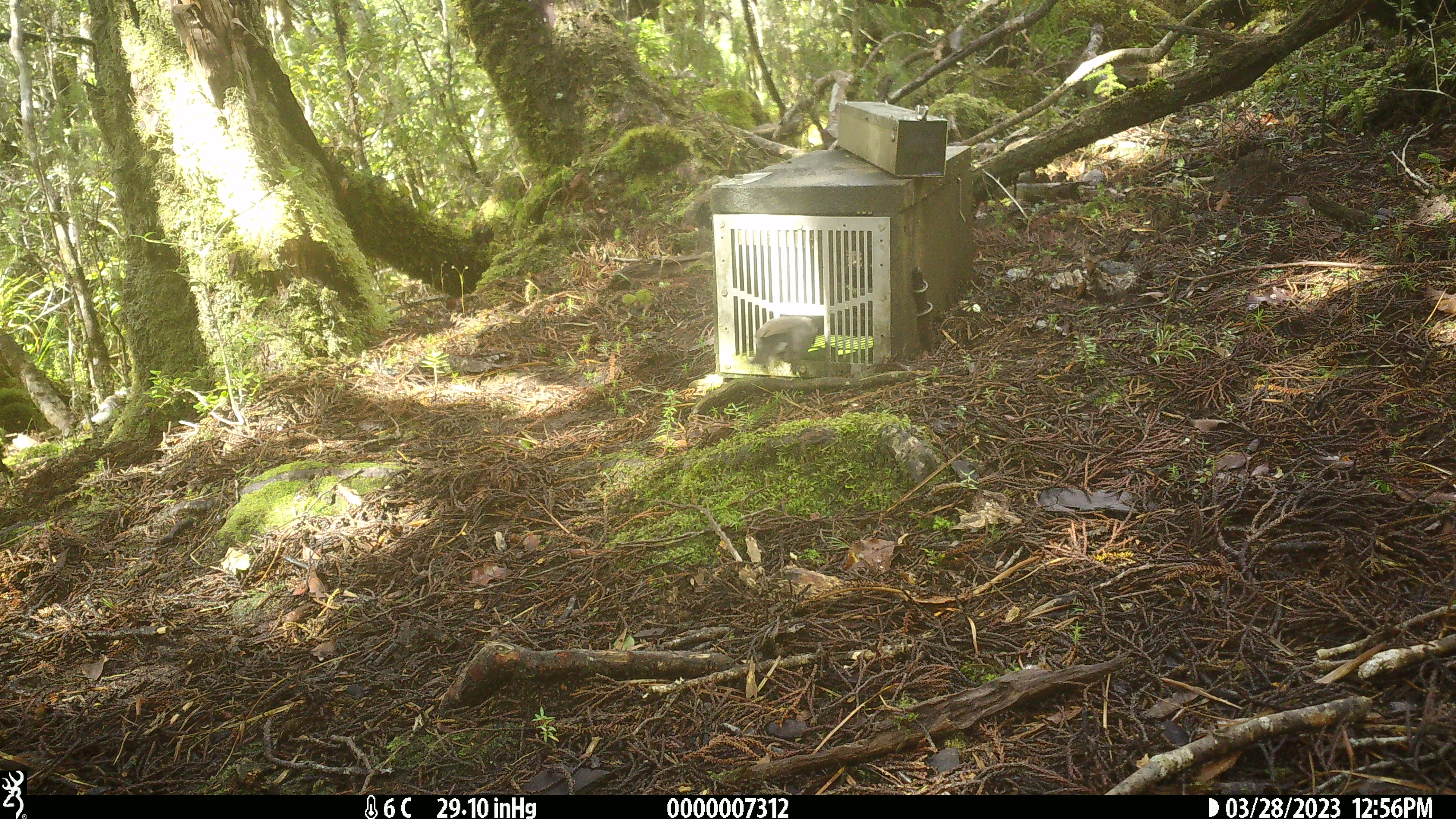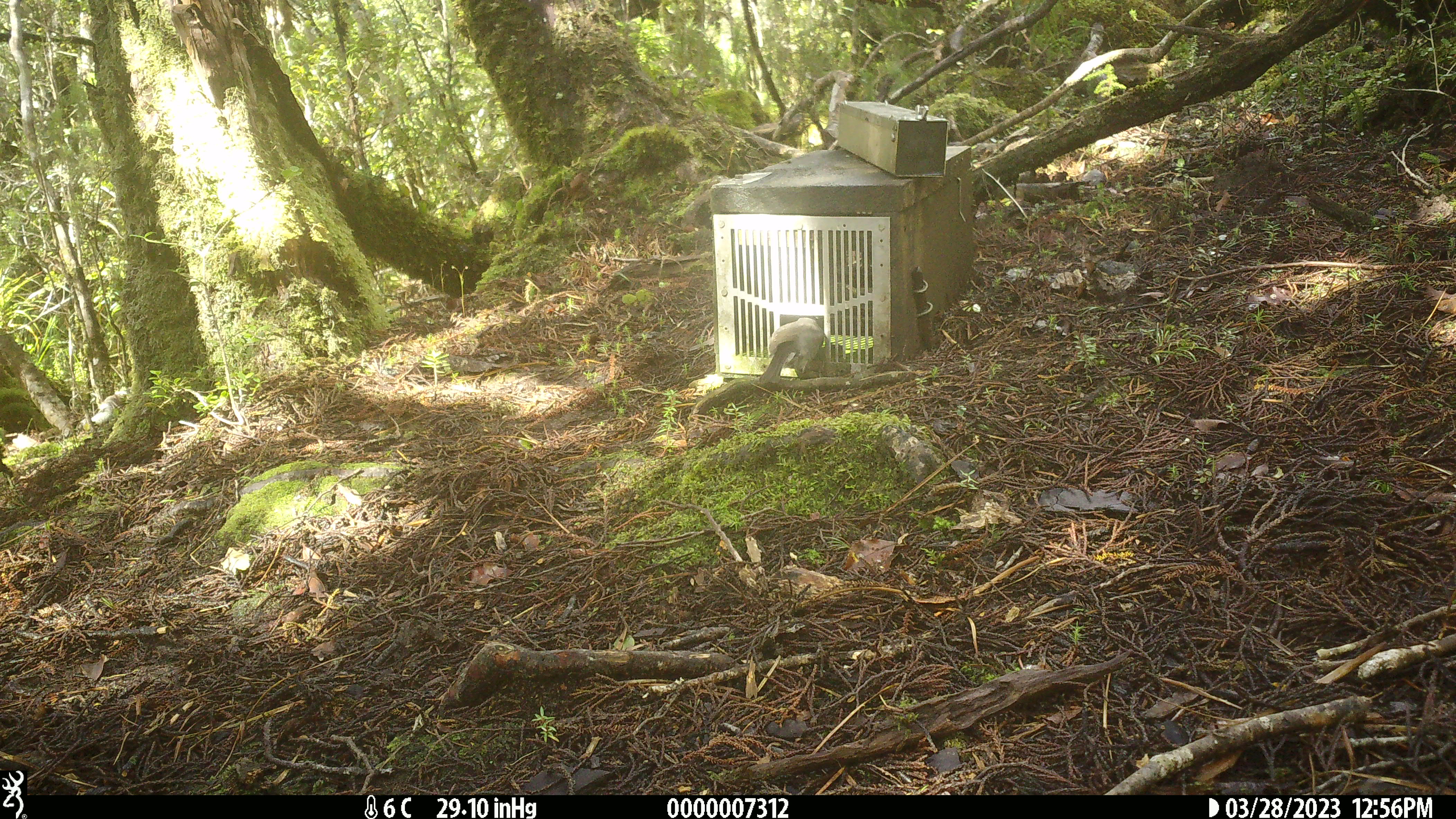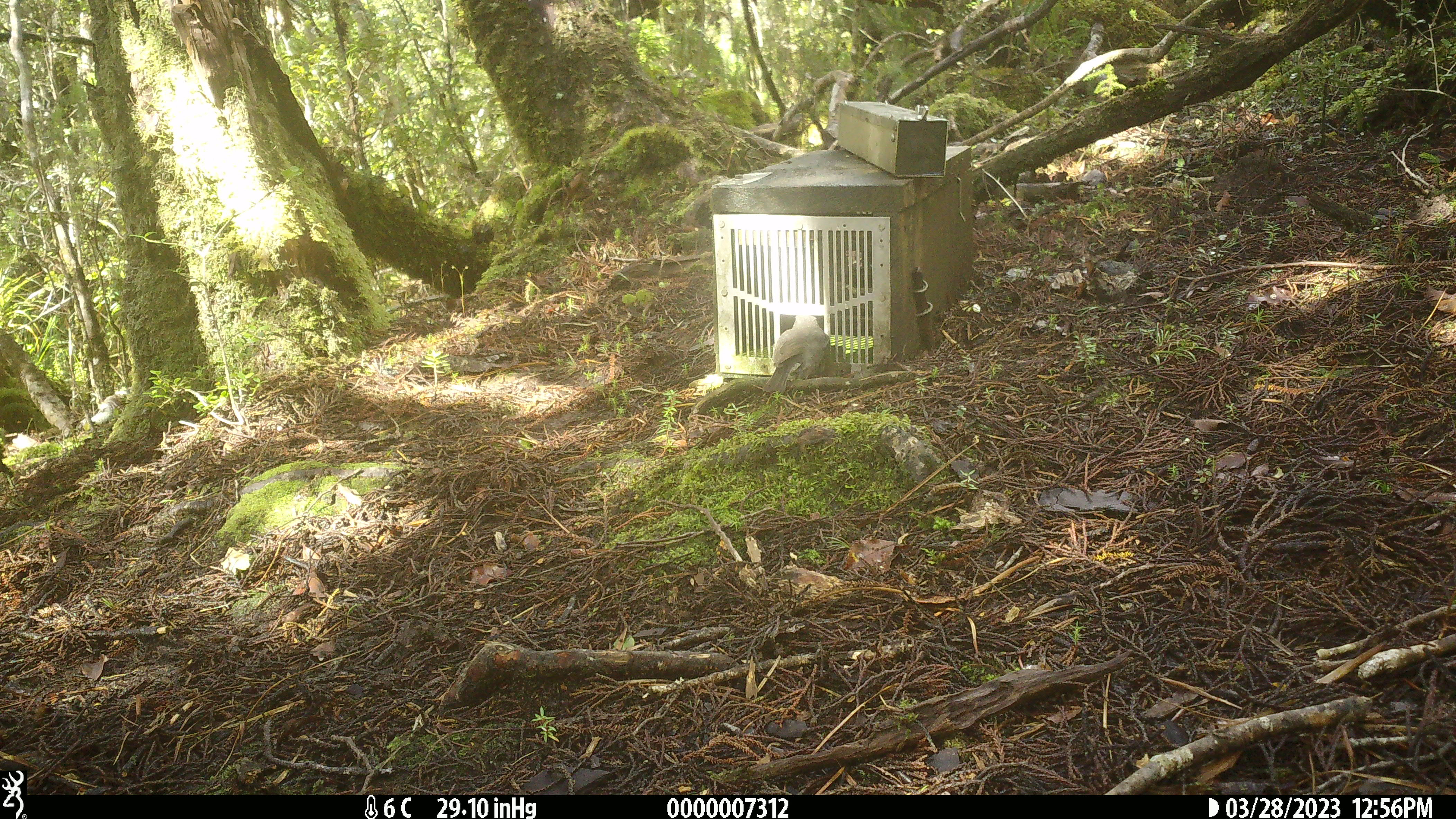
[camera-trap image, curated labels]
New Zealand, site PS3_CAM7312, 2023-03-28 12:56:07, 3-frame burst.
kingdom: Animalia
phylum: Chordata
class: Aves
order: Passeriformes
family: Petroicidae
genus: Petroica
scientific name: Petroica australis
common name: new zealand robin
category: robin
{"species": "robin (new zealand robin) (Petroica australis)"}